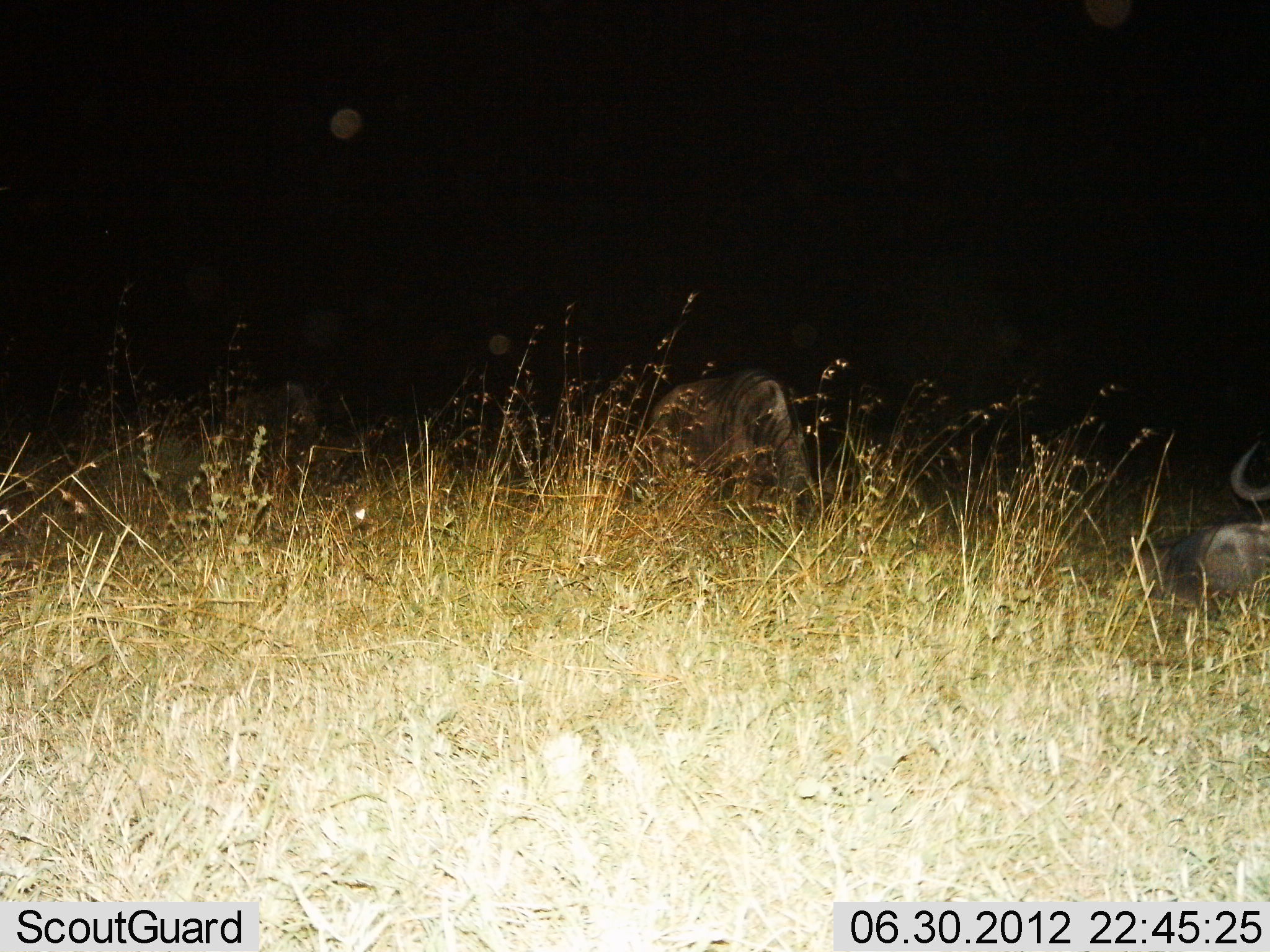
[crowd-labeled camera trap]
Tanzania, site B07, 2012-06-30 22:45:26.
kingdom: Animalia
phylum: Chordata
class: Mammalia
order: Artiodactyla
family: Bovidae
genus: Connochaetes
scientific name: Connochaetes taurinus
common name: blue wildebeest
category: wildebeest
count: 2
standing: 36%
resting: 91%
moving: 9%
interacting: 0%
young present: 0%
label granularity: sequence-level